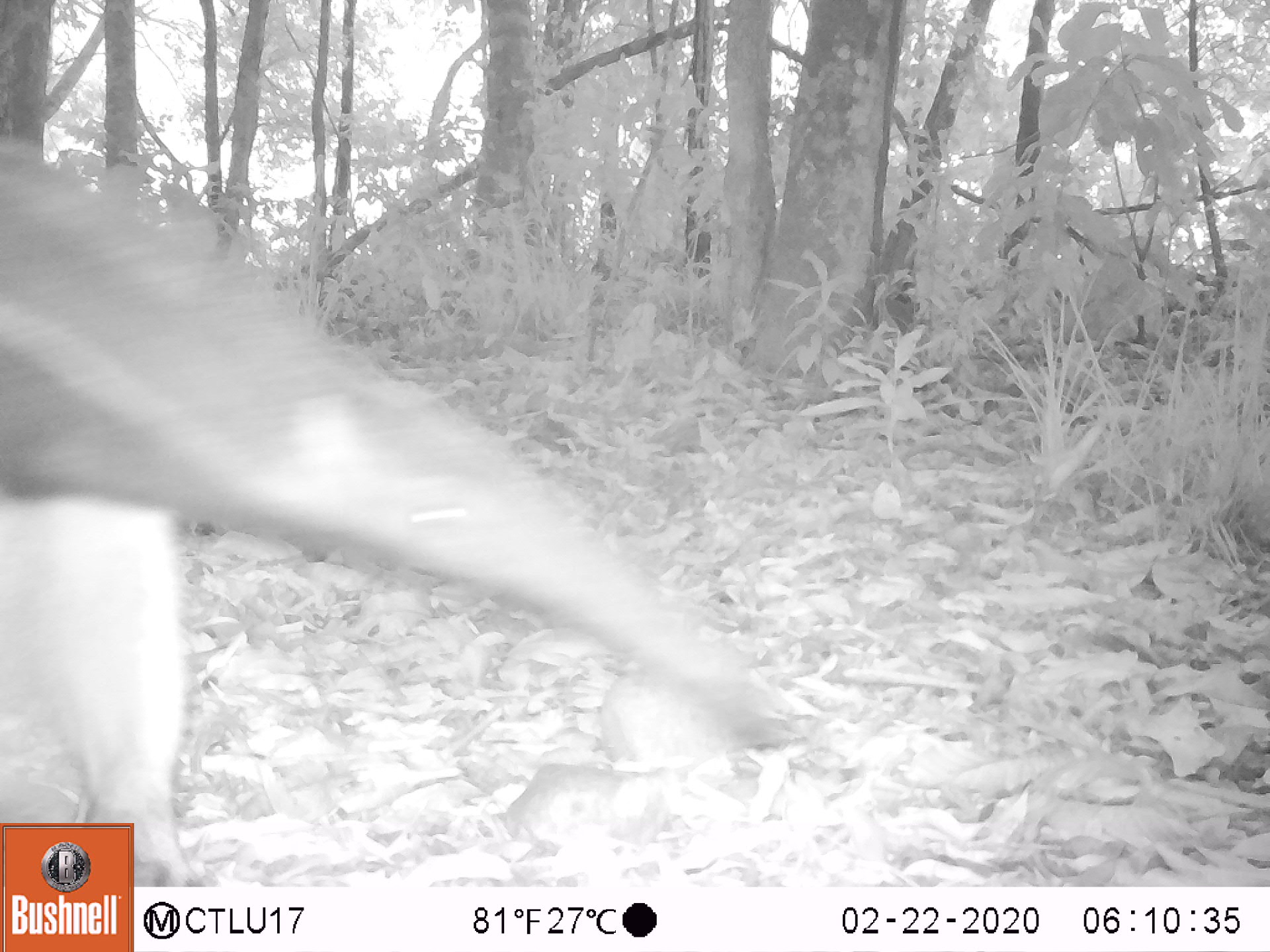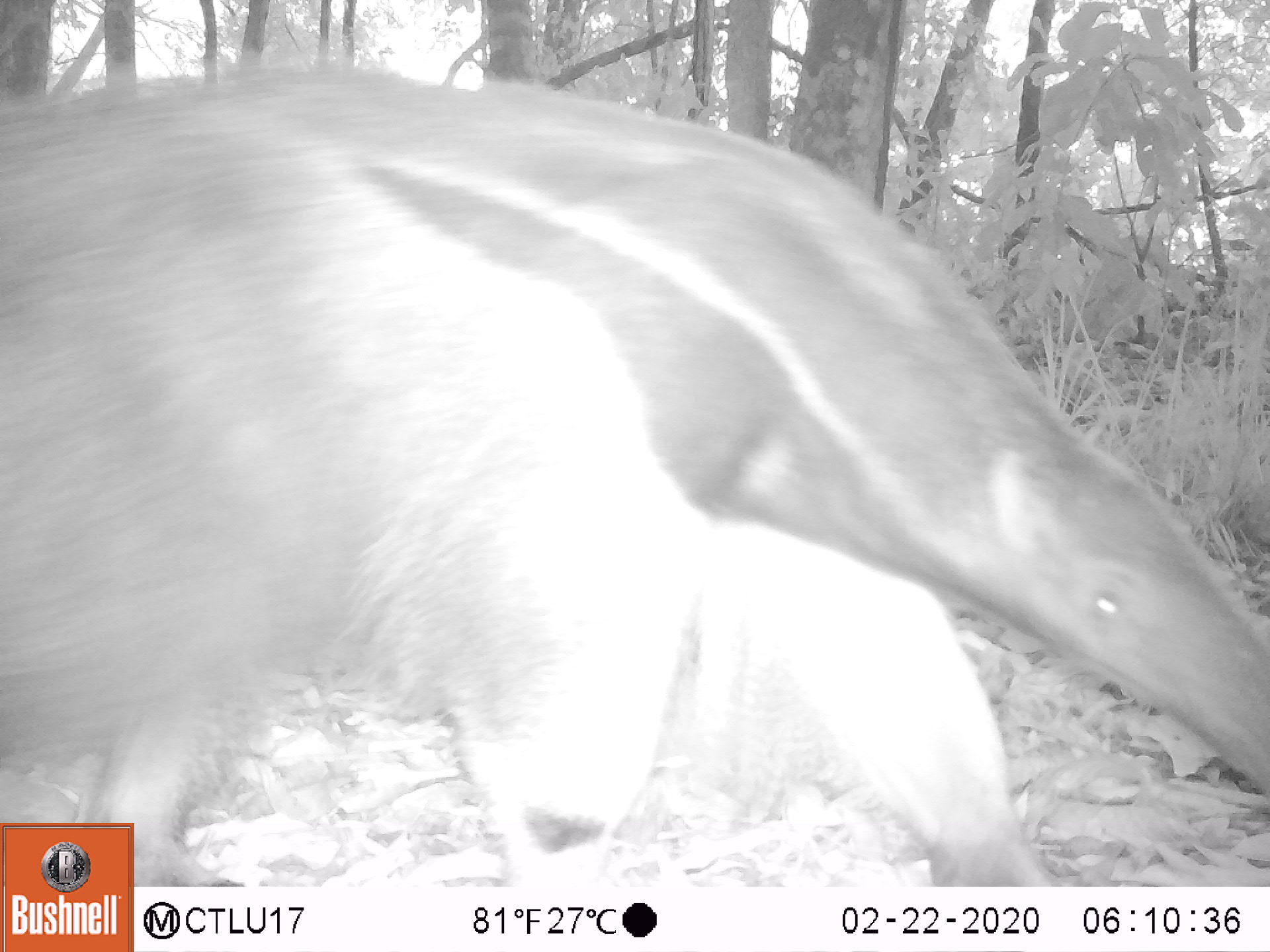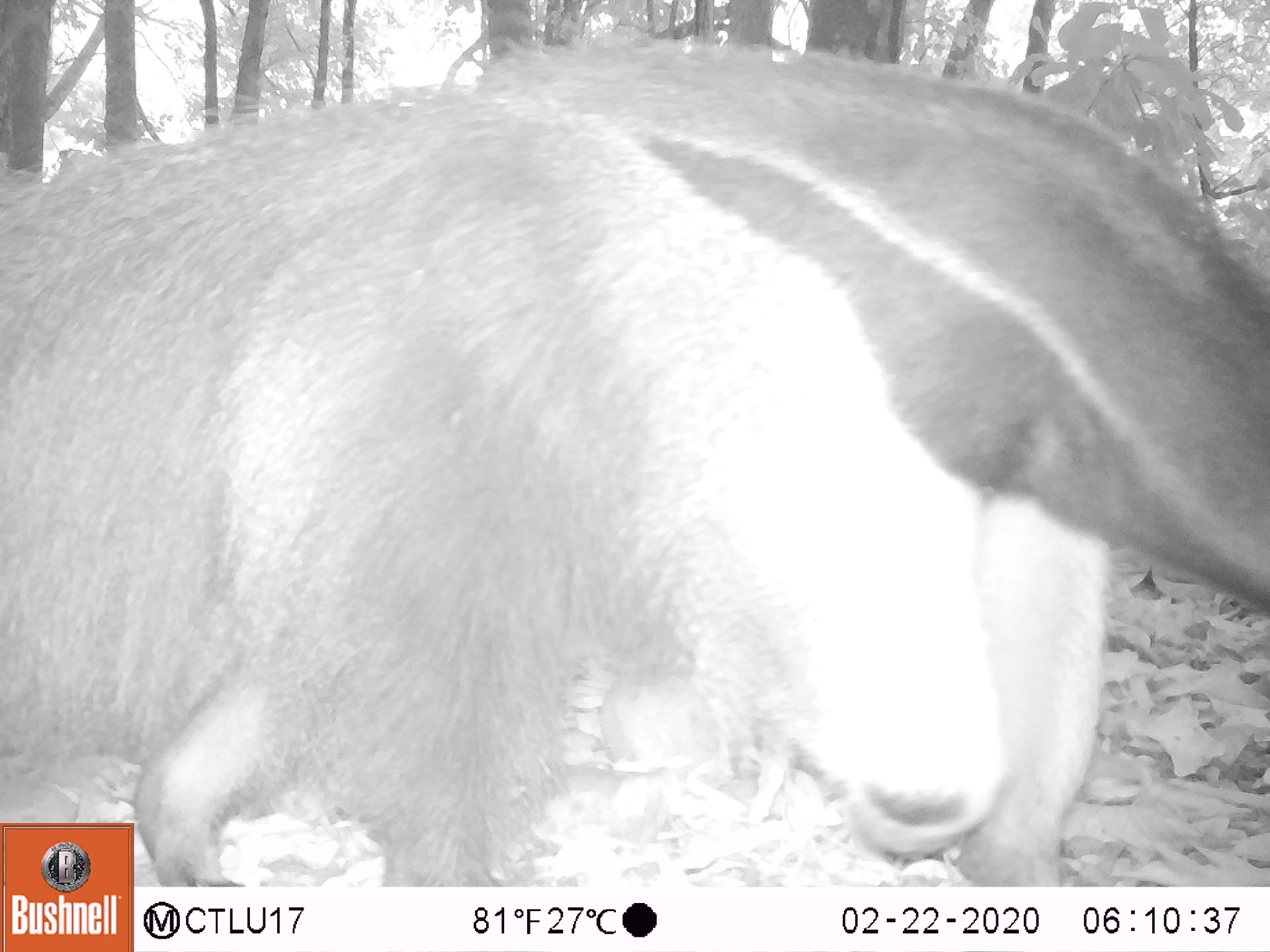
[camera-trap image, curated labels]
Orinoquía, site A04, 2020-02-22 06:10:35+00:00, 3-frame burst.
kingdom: Animalia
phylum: Chordata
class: Mammalia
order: Pilosa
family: Myrmecophagidae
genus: Myrmecophaga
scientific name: Myrmecophaga tridactyla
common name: giant anteater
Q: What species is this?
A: Giant anteater (Myrmecophaga tridactyla).